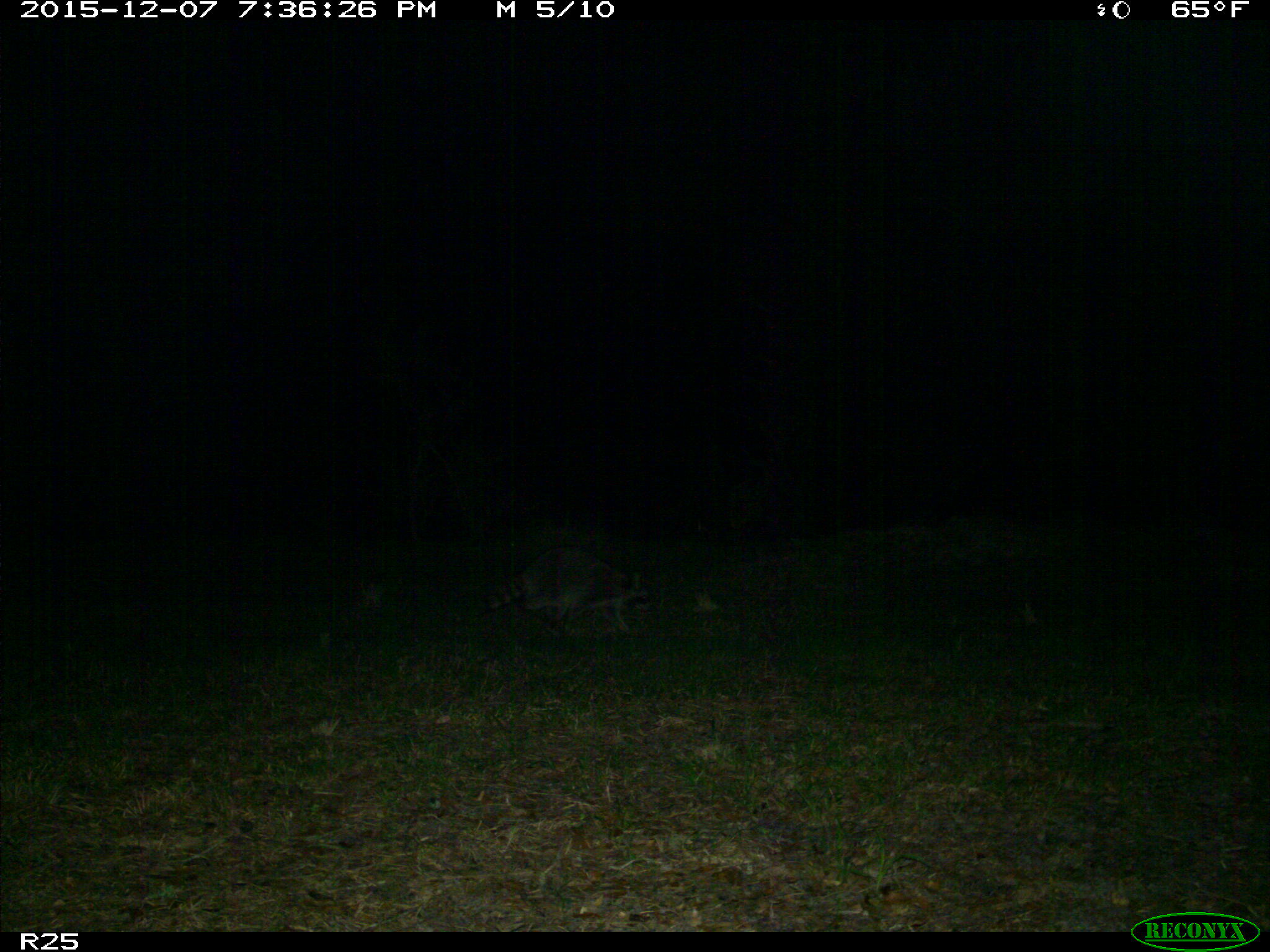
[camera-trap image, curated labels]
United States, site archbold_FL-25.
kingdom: Animalia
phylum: Chordata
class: Mammalia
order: Carnivora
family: Procyonidae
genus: Procyon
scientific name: Procyon lotor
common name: common raccoon